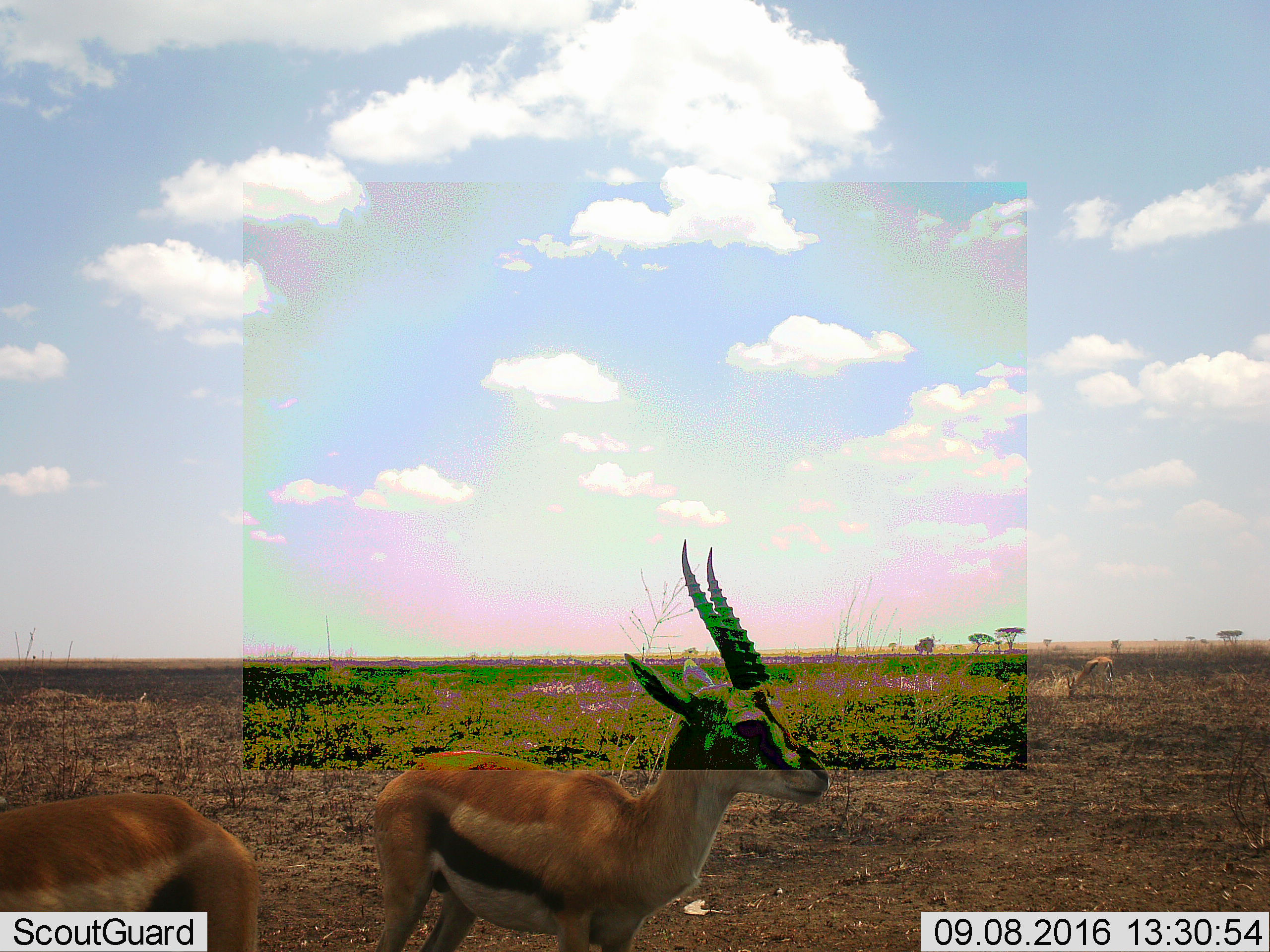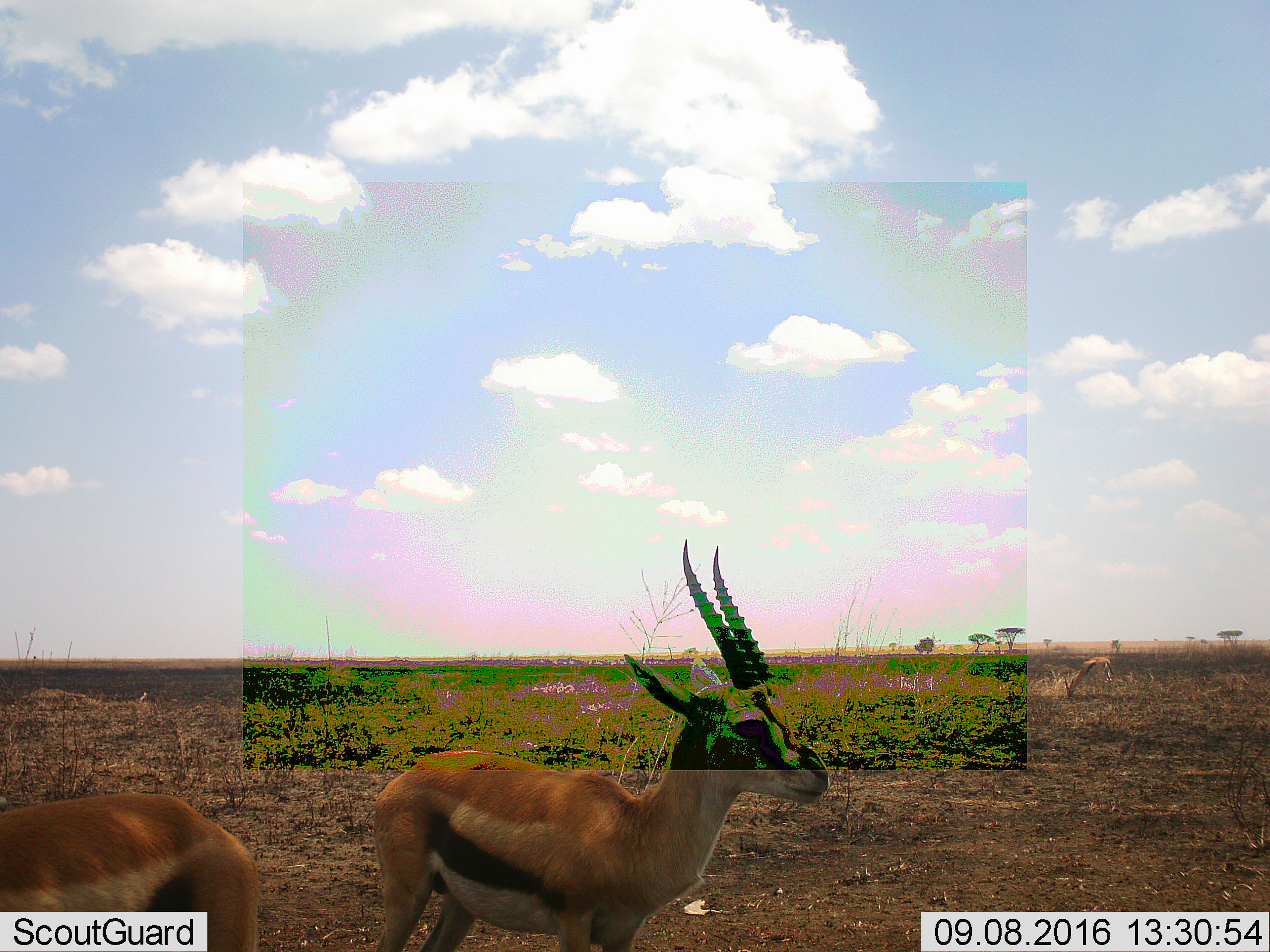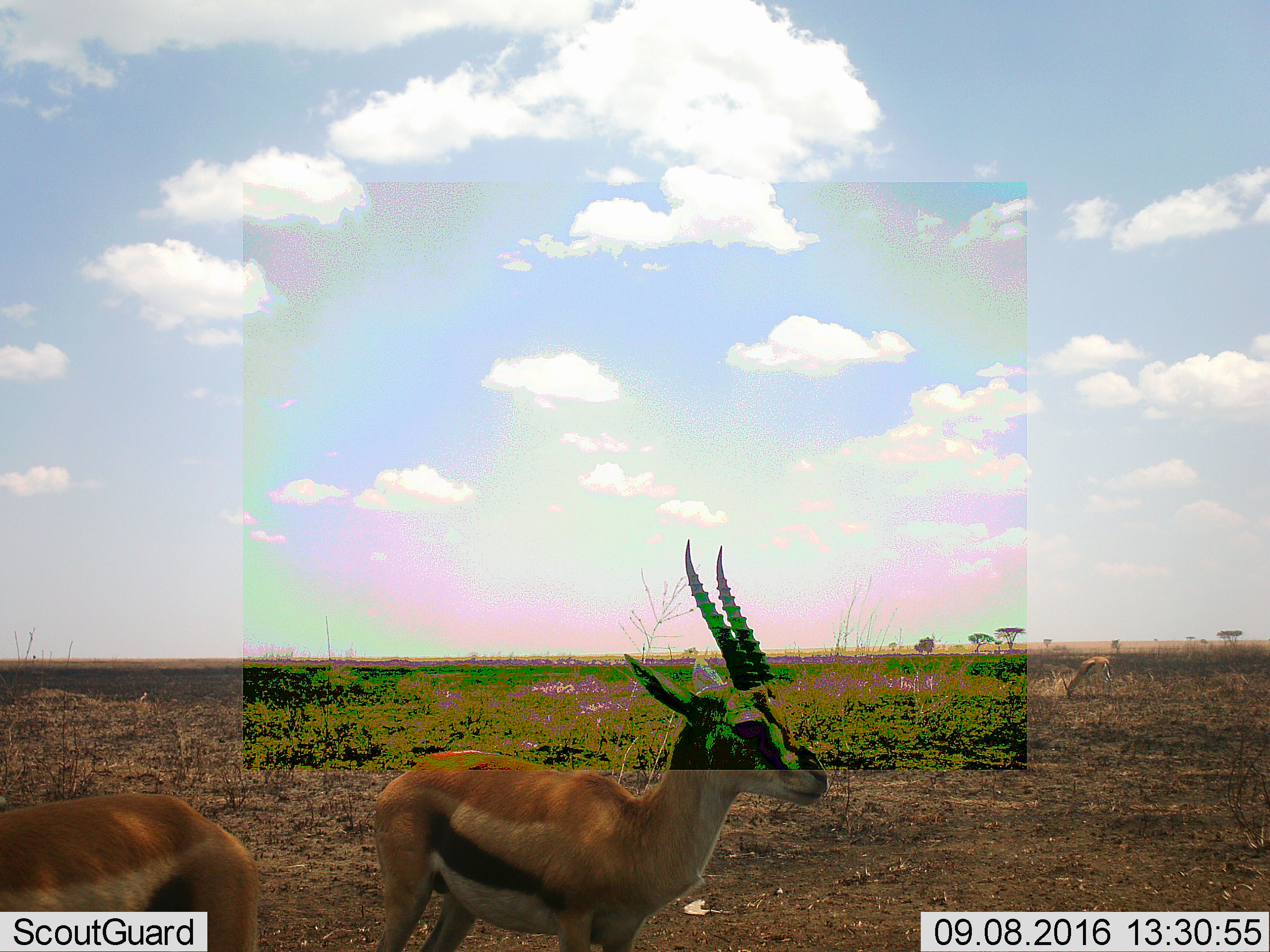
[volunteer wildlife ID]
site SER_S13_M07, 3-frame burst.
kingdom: Animalia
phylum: Chordata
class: Mammalia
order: Artiodactyla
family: Bovidae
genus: Eudorcas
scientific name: Eudorcas thomsonii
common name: thomson's gazelle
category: gazellethomsons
Gazellethomsons (thomson's gazelle) (Eudorcas thomsonii), count 3. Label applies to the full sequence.